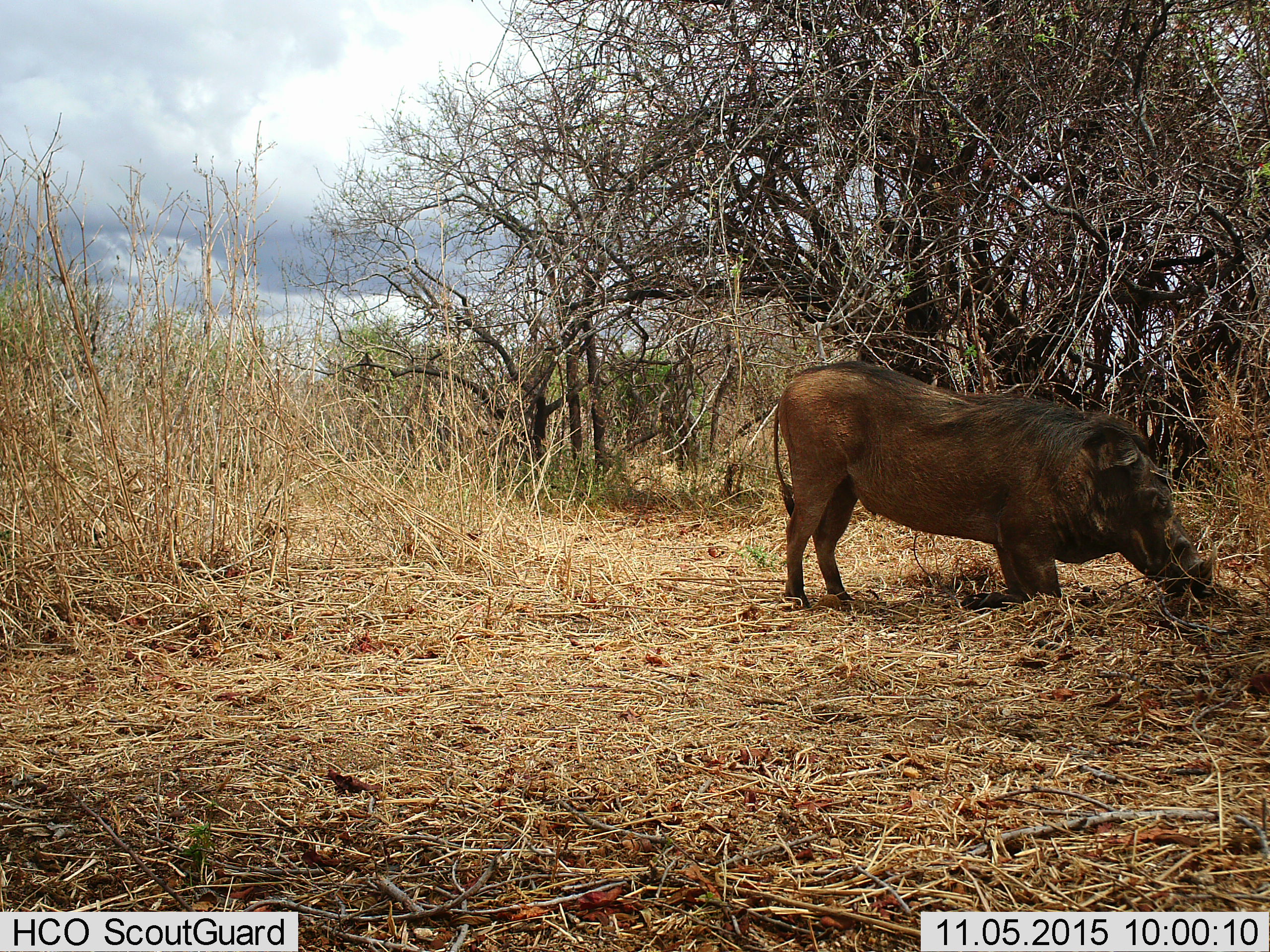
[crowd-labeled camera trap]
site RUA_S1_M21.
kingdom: Animalia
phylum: Chordata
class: Mammalia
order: Artiodactyla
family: Suidae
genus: Phacochoerus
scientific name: Phacochoerus africanus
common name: warthog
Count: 1.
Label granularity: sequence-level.